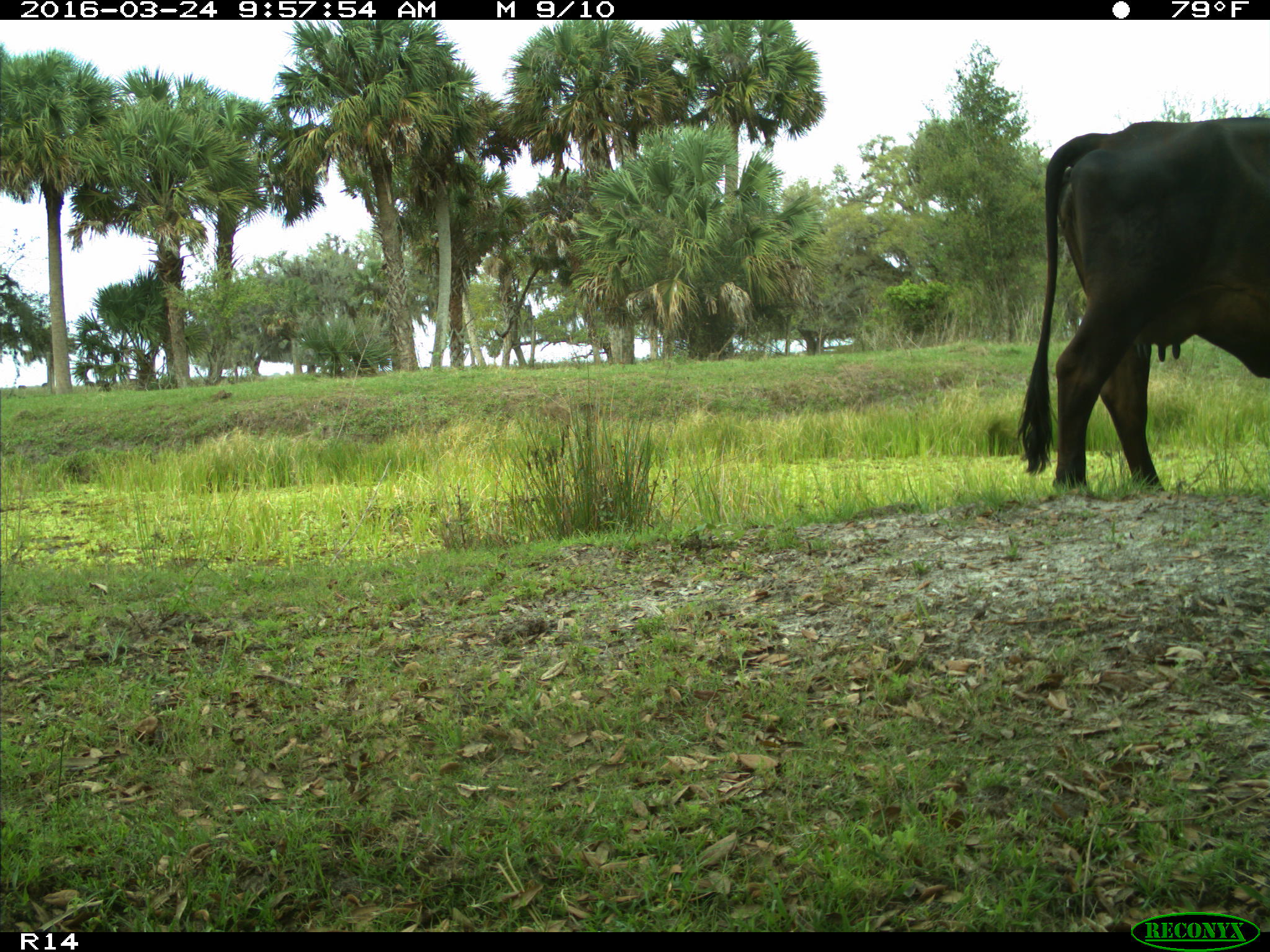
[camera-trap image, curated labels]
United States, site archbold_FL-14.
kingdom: Animalia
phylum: Chordata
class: Mammalia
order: Artiodactyla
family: Bovidae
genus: Bos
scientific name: Bos taurus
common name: domestic cow